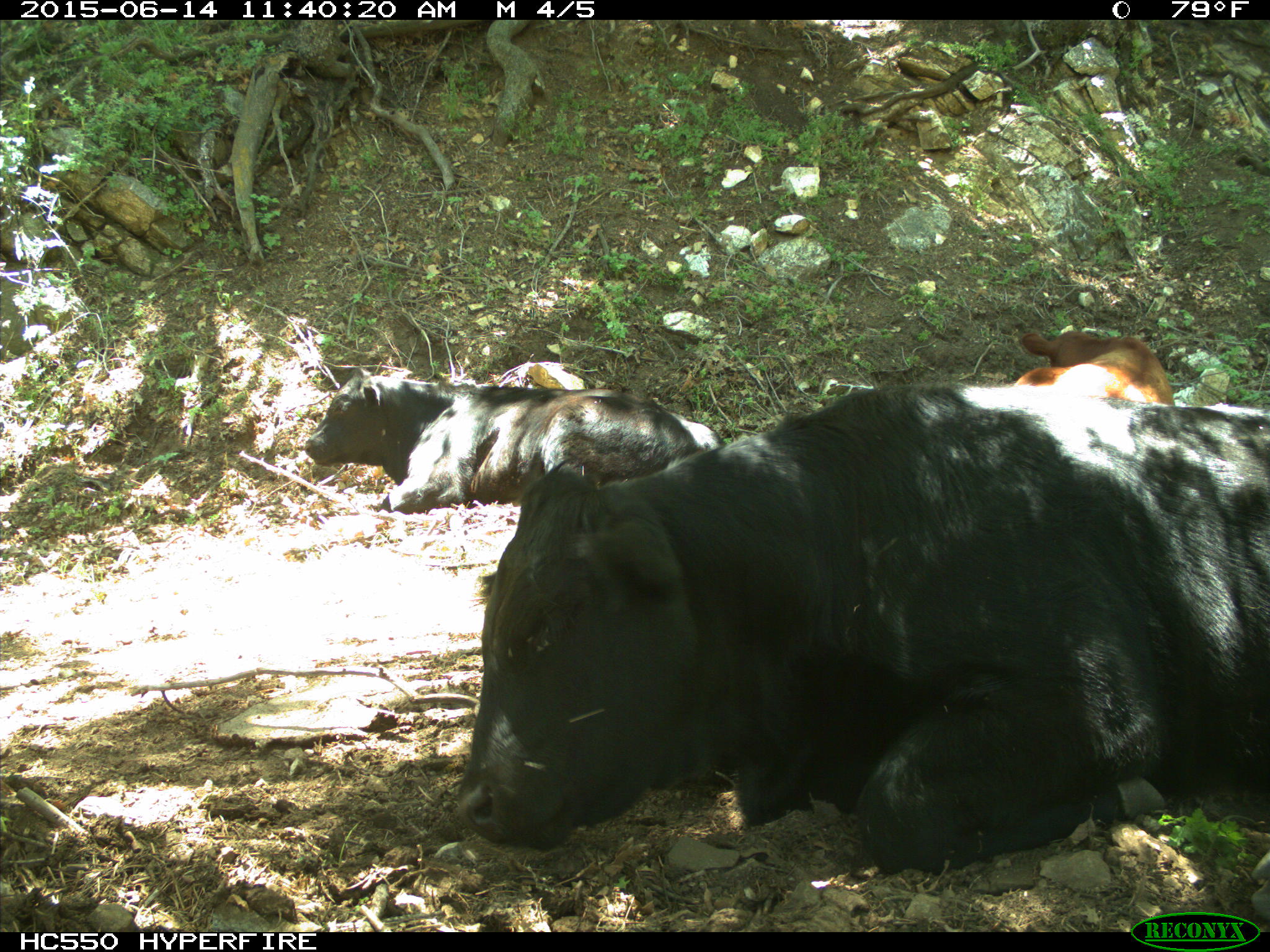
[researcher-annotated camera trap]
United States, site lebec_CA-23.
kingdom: Animalia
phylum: Chordata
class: Mammalia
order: Artiodactyla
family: Bovidae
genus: Bos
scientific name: Bos taurus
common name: domestic cow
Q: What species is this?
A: Bos taurus (domestic cow).